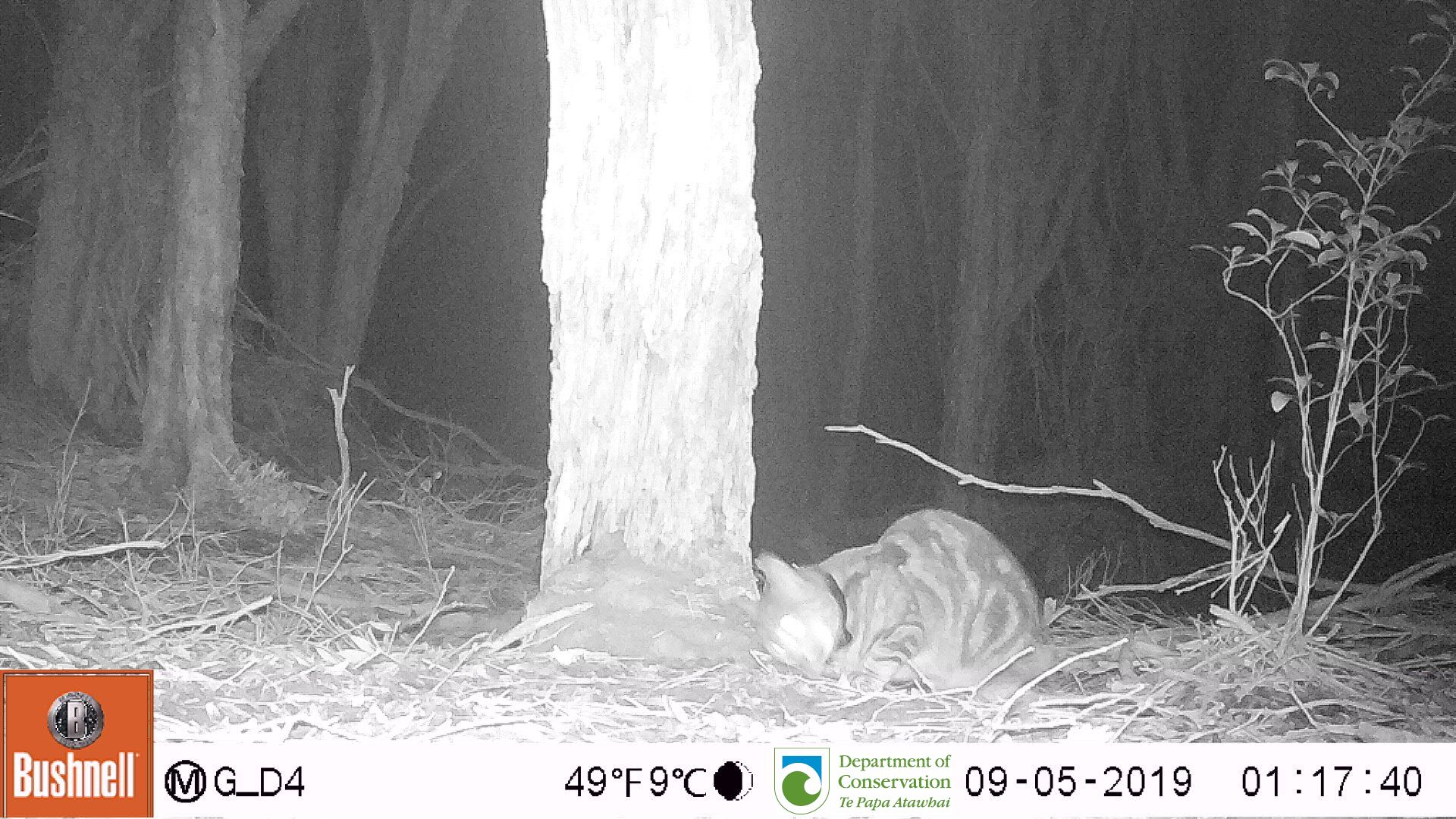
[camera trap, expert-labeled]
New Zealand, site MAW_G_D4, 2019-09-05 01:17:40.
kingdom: Animalia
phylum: Chordata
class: Mammalia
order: Carnivora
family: Felidae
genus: Felis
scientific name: Felis catus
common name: domestic cat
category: cat